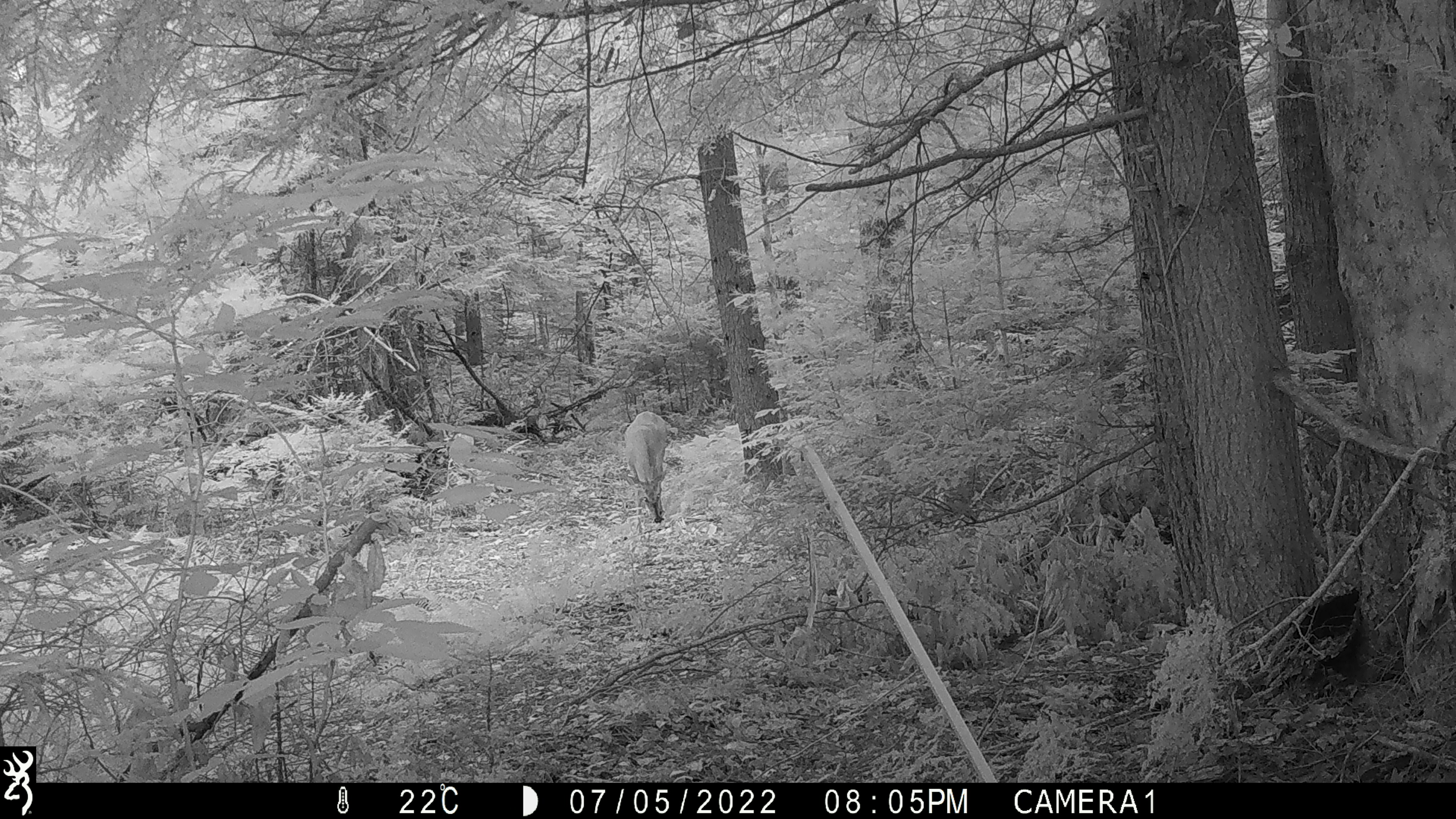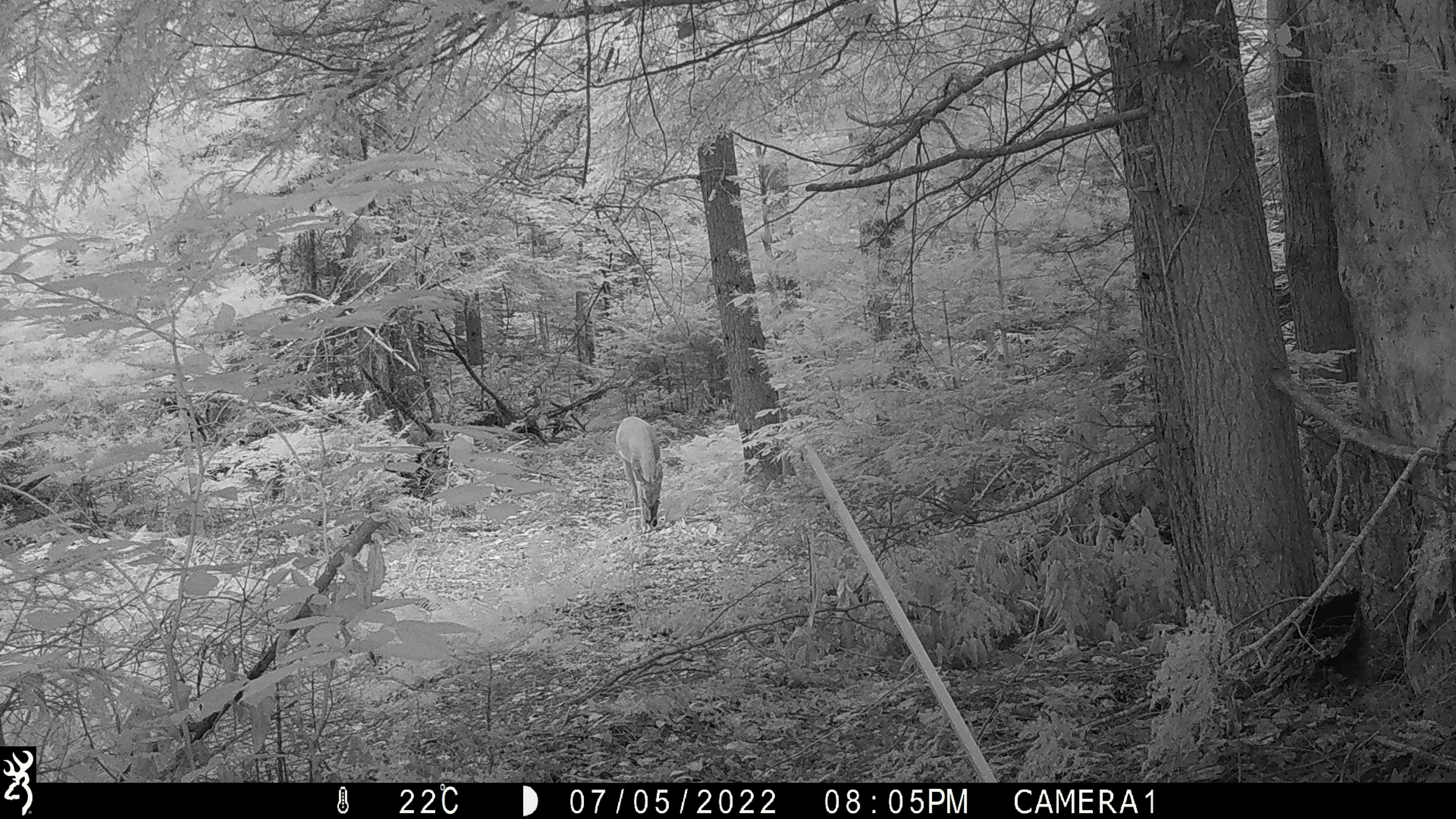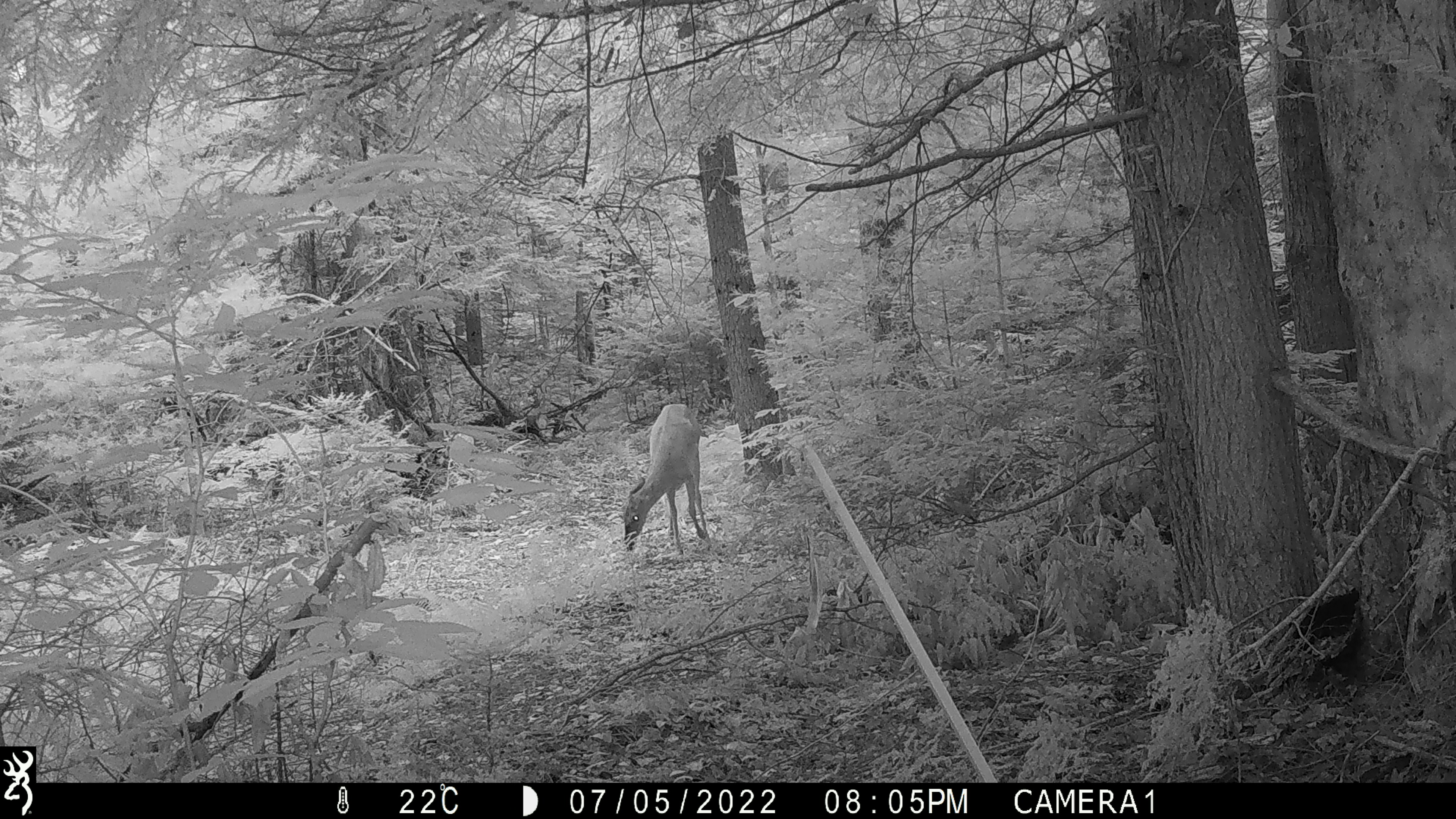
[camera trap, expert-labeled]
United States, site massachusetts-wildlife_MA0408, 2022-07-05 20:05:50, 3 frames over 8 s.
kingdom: Animalia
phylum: Chordata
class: Mammalia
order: Artiodactyla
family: Cervidae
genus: Odocoileus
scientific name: Odocoileus virginianus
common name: white-tailed deer